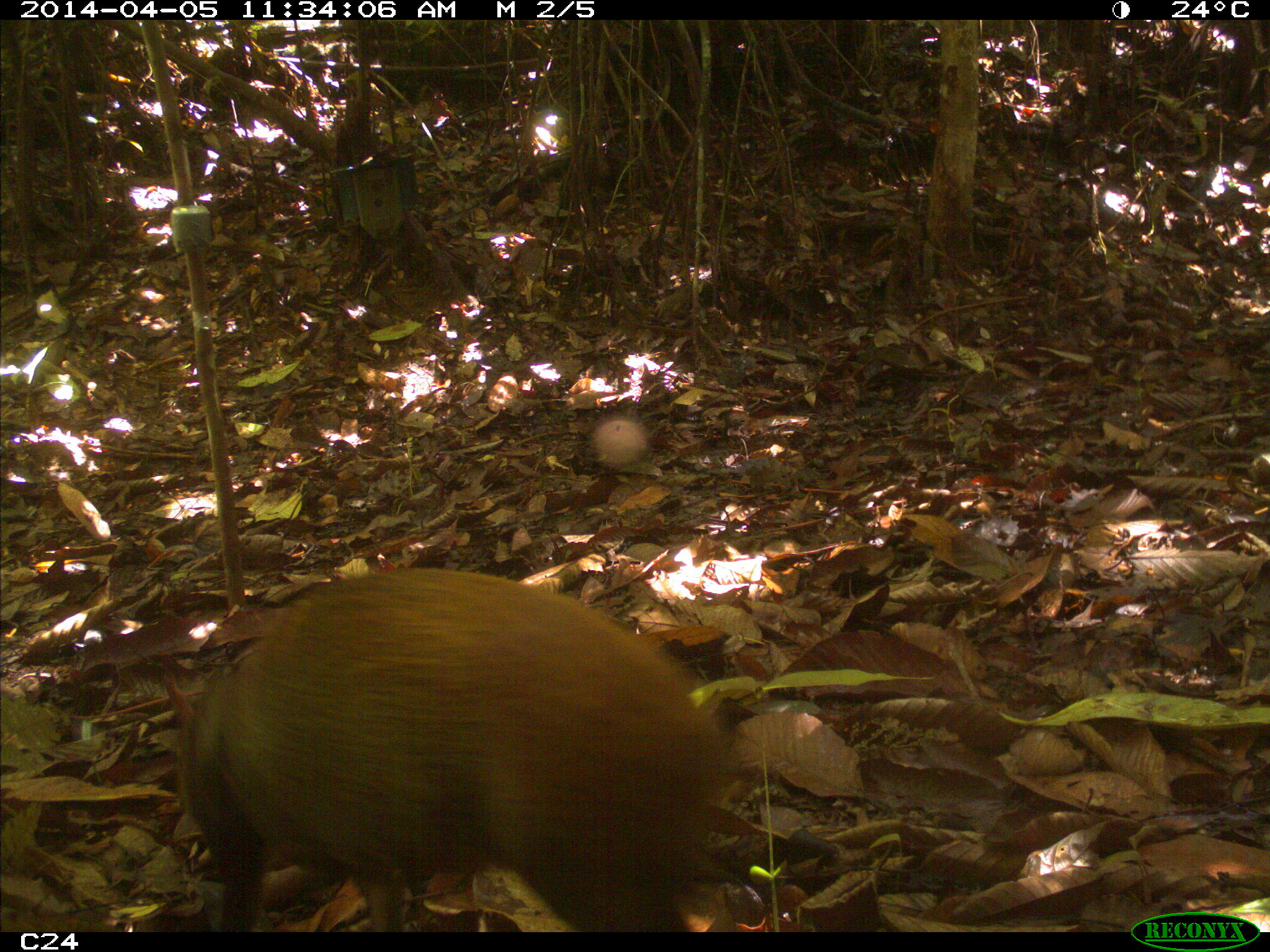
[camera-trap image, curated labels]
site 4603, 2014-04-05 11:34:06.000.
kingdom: Animalia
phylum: Chordata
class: Mammalia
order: Rodentia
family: Dasyproctidae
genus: Dasyprocta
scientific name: Dasyprocta leporina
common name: red-rumped agouti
Dasyprocta leporina (red-rumped agouti), count 1, age adult.